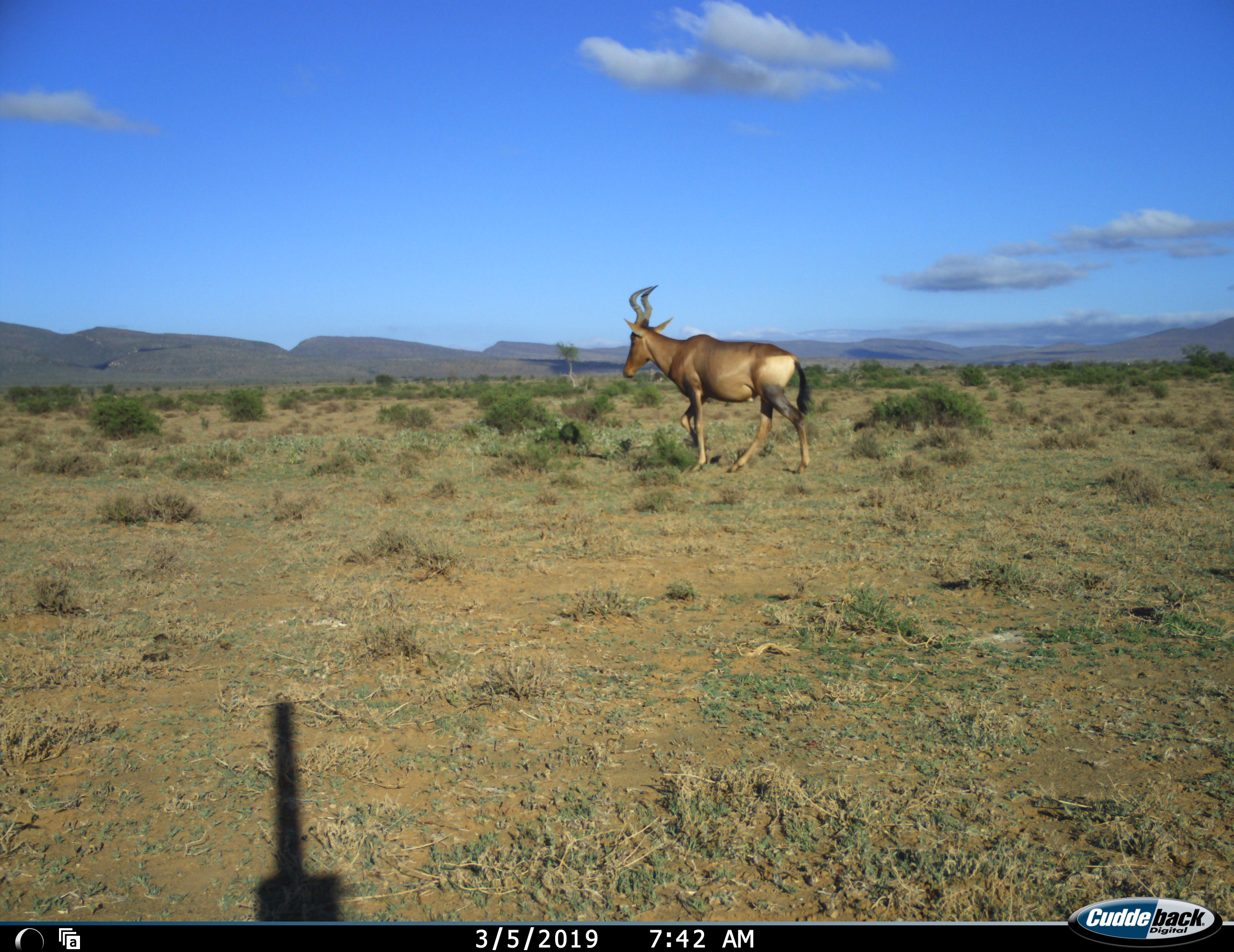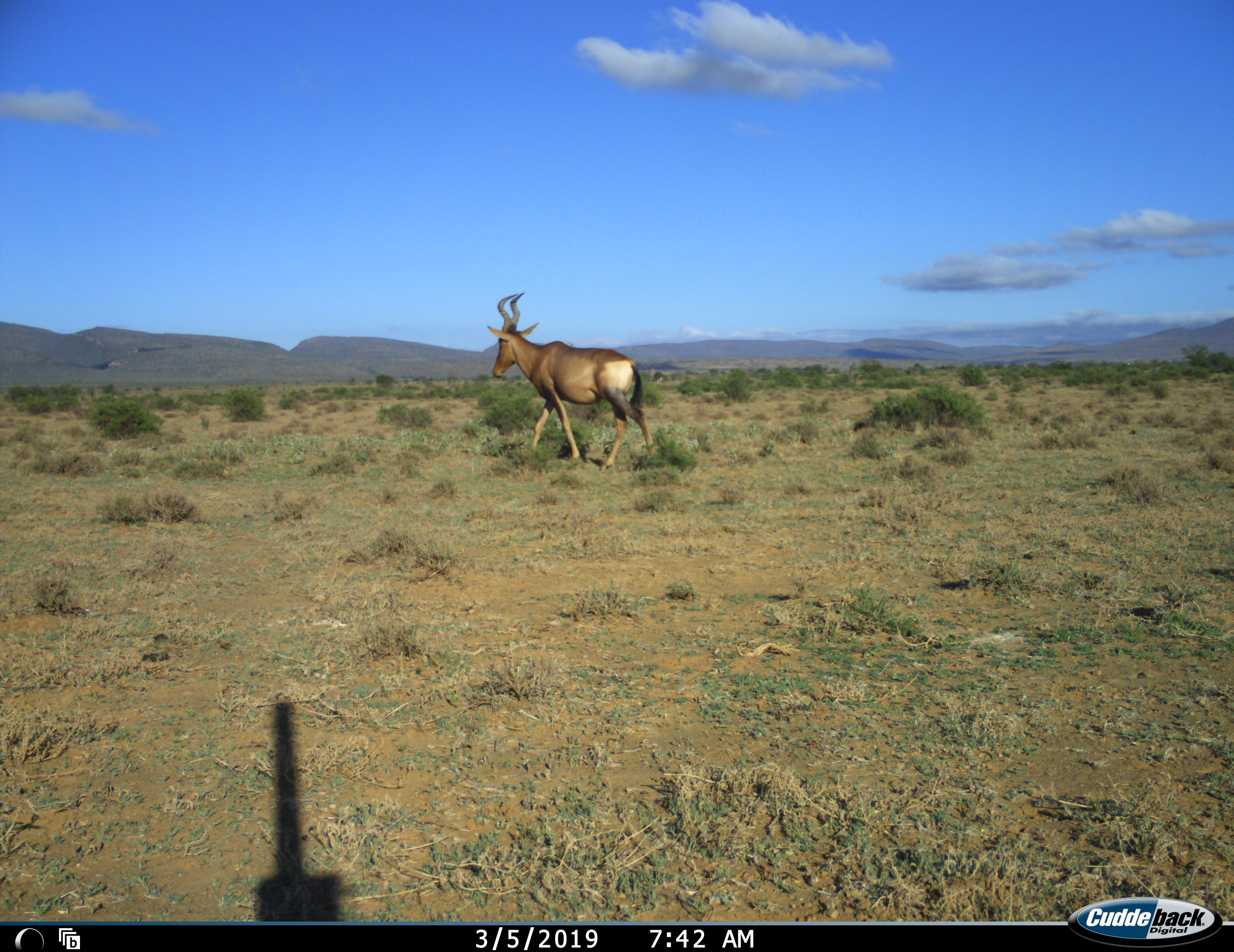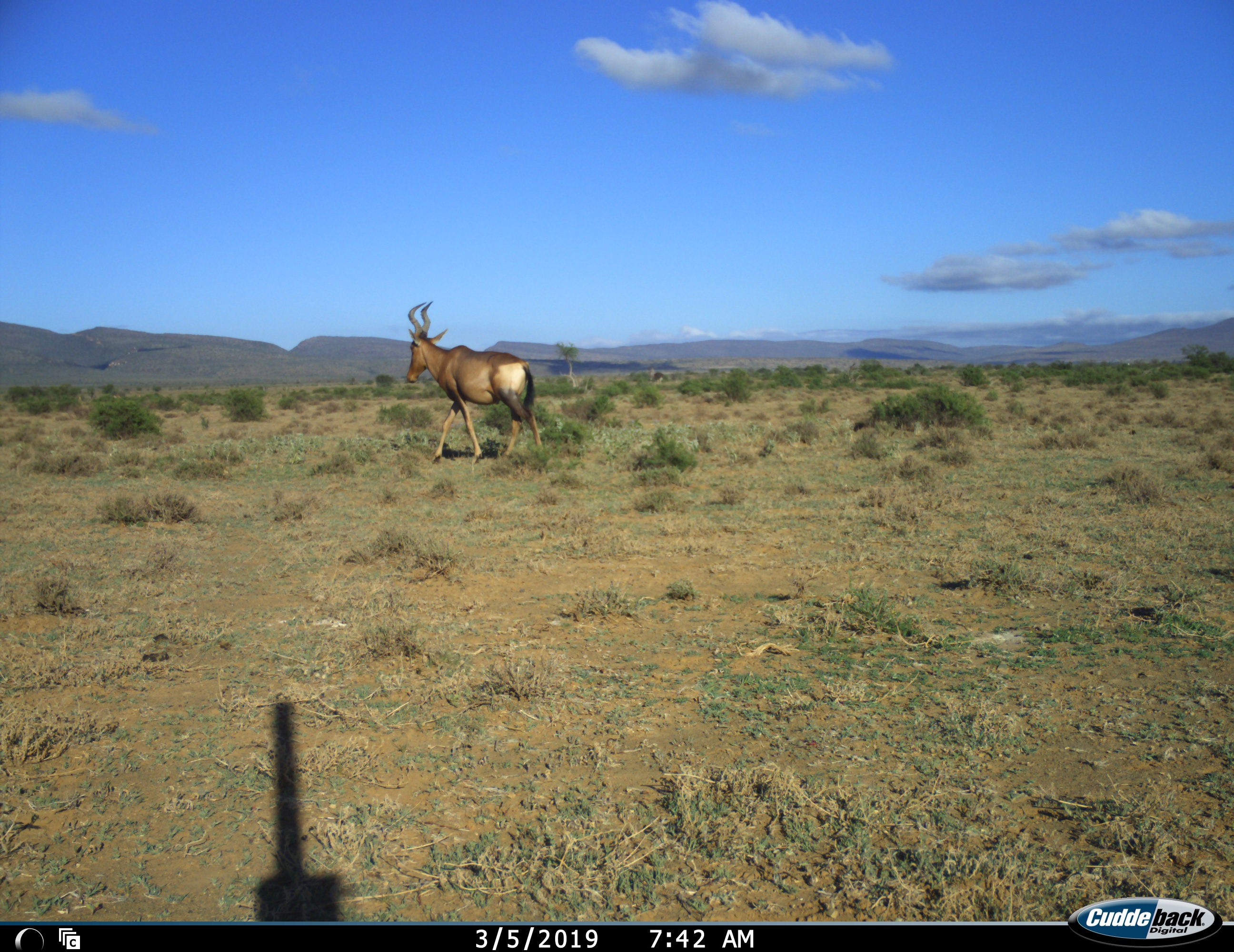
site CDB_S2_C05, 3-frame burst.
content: unidentified animal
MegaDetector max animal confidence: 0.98